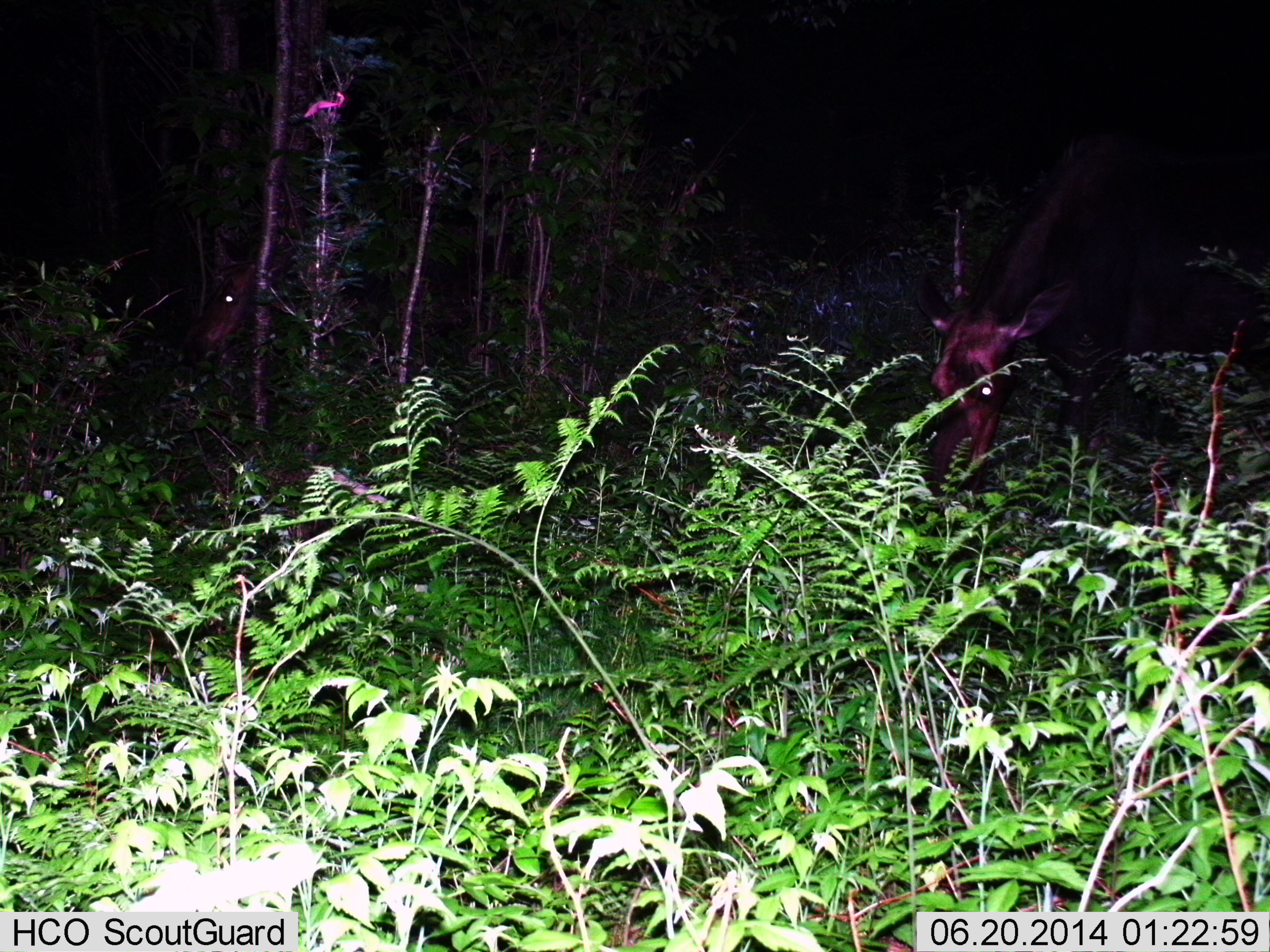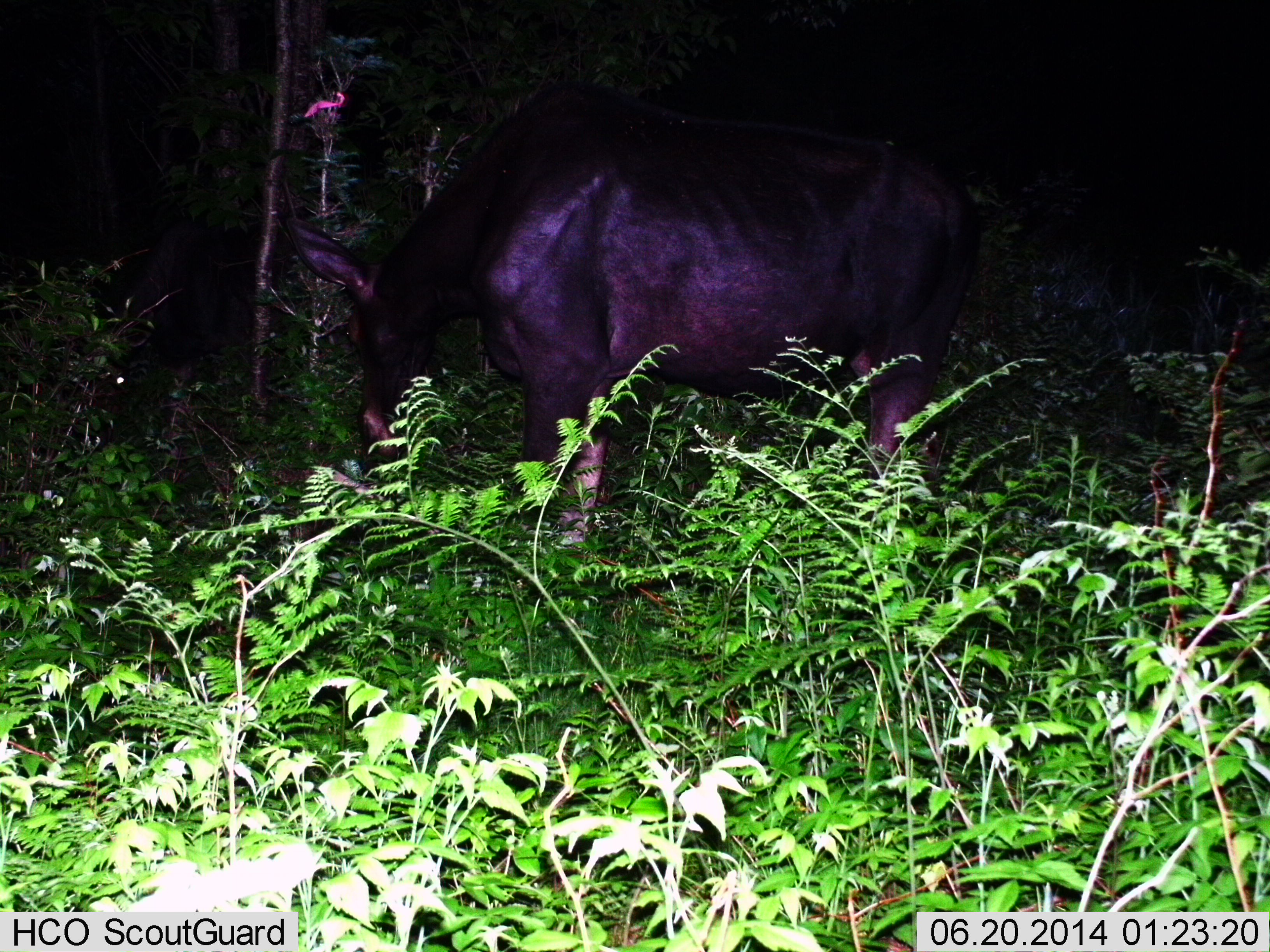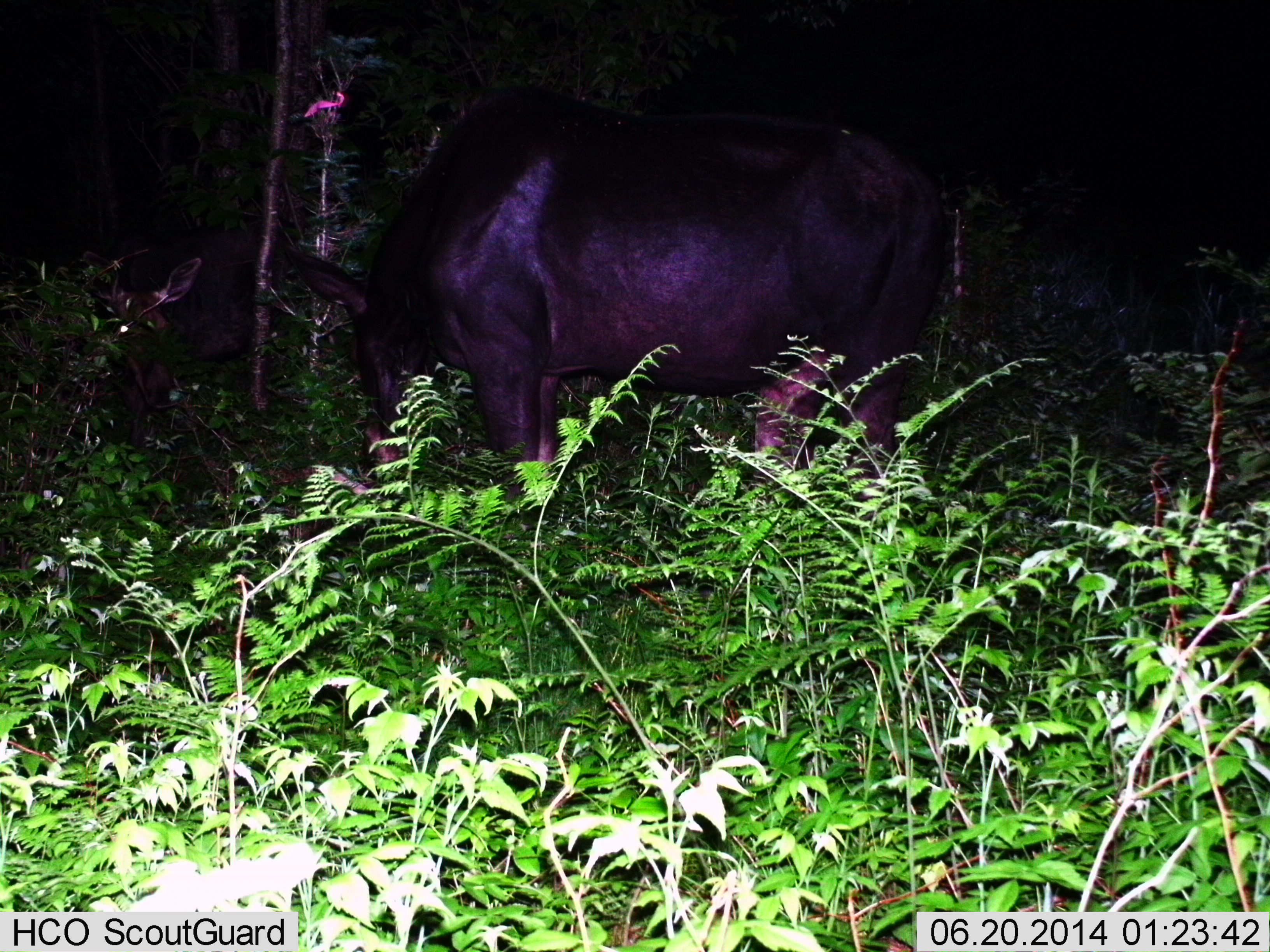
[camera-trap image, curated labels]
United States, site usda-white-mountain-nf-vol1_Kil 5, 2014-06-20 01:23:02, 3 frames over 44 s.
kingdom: Animalia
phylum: Chordata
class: Mammalia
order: Artiodactyla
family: Cervidae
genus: Alces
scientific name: Alces alces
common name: moose